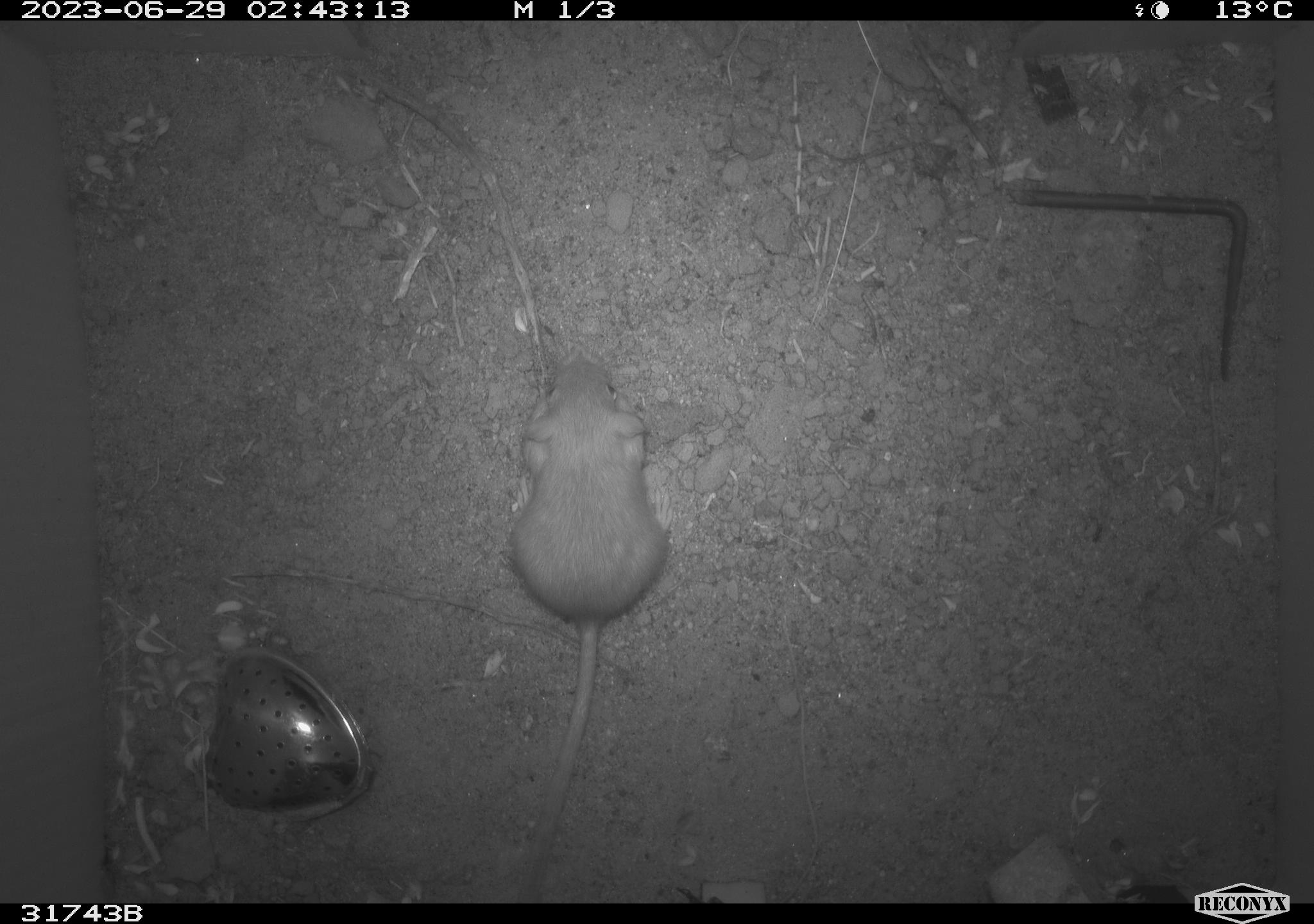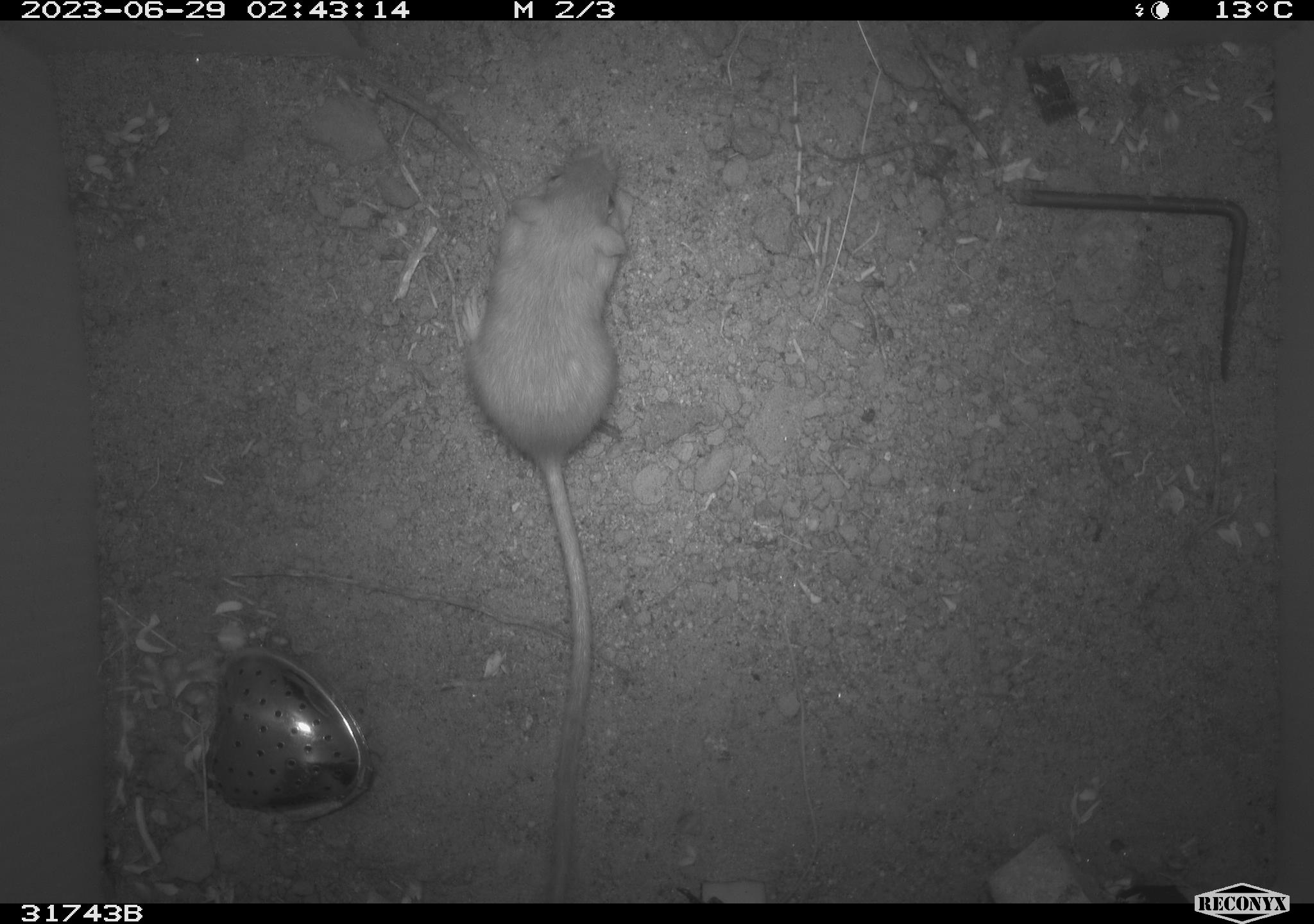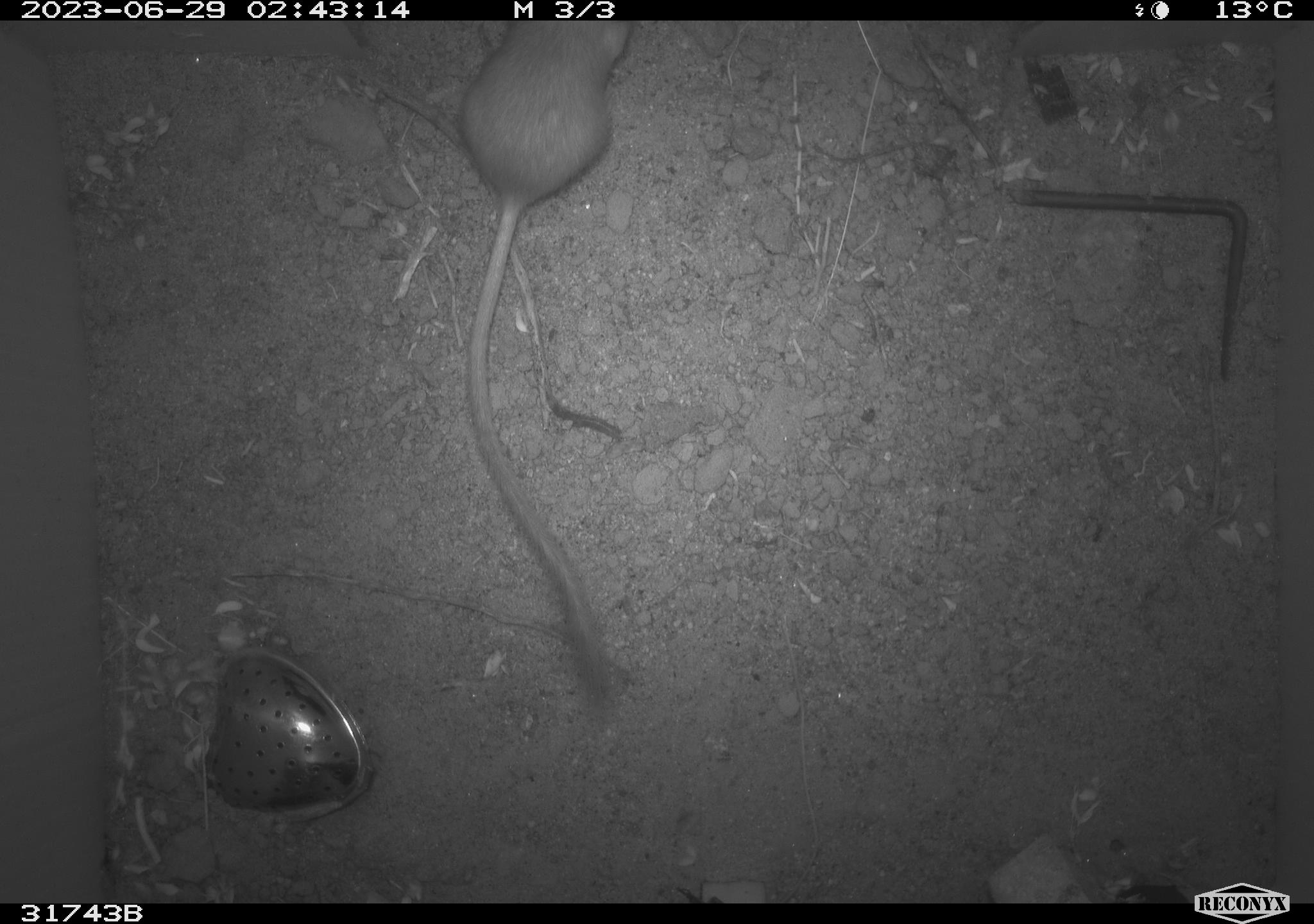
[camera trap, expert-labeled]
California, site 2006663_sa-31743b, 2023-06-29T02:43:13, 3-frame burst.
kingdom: Animalia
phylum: Chordata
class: Mammalia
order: Rodentia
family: Heteromyidae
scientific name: Heteromyidae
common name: kangaroo rats and pocket mice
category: heteromyidae family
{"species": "heteromyidae family (kangaroo rats and pocket mice) (Heteromyidae)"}